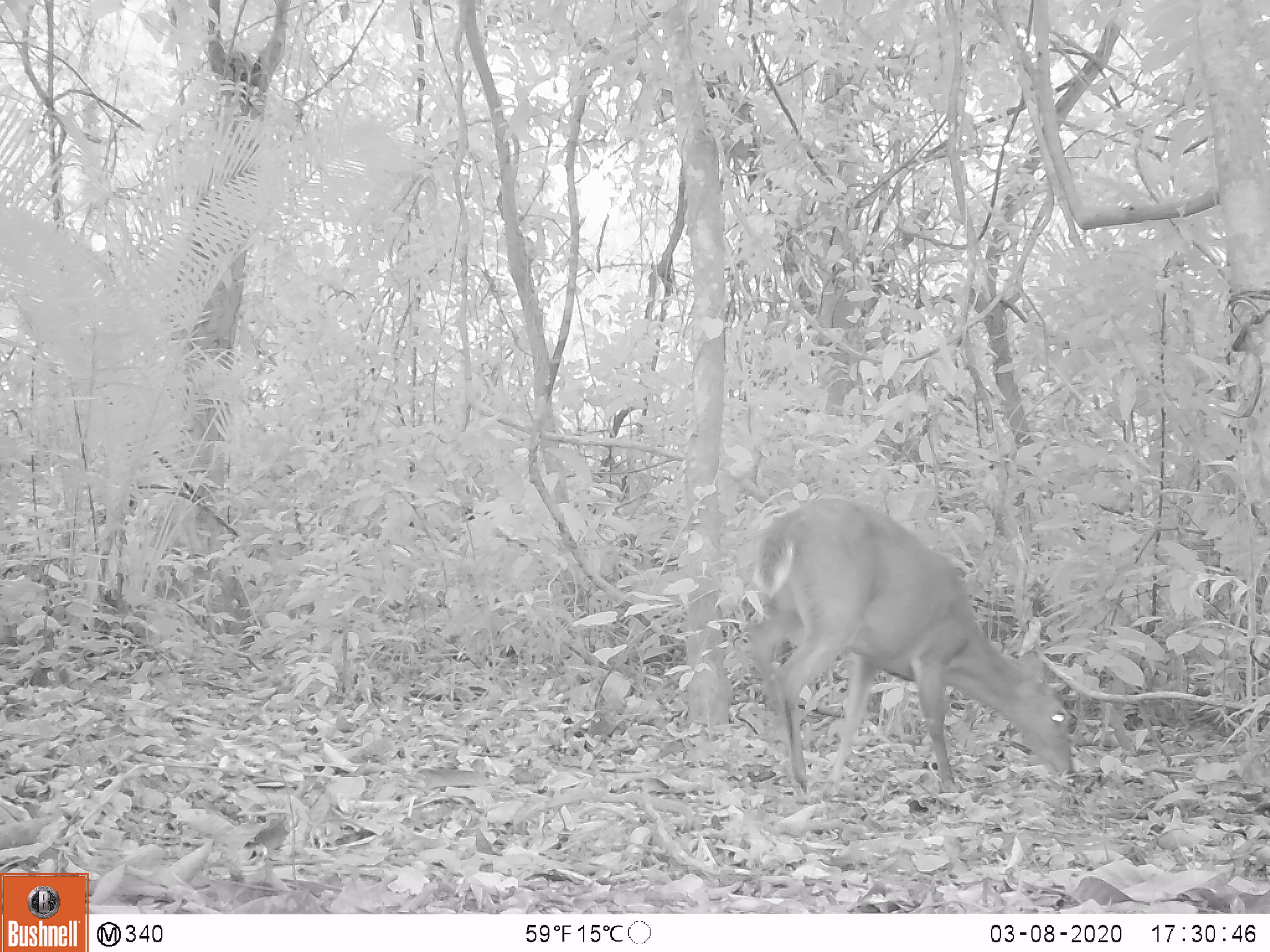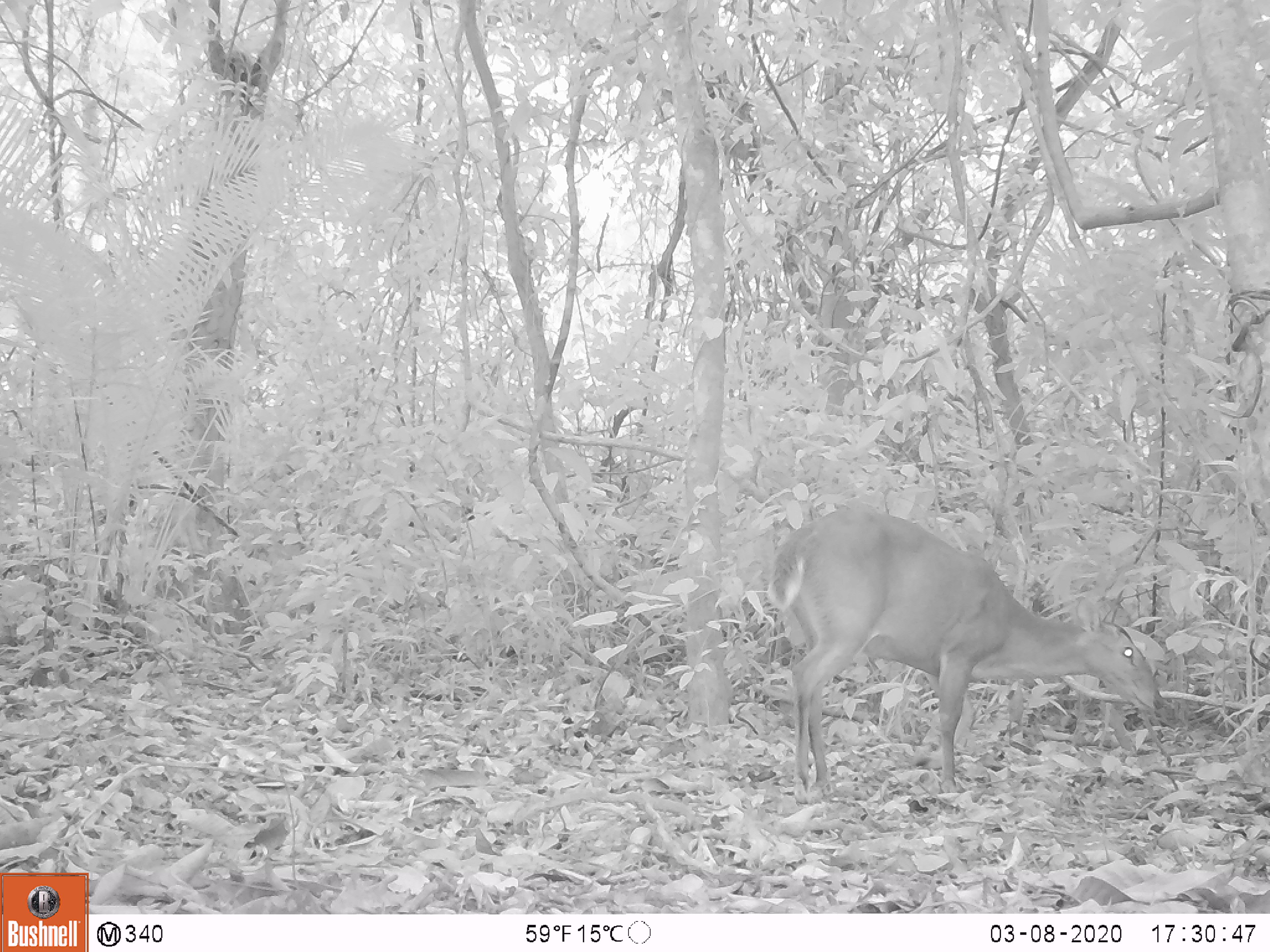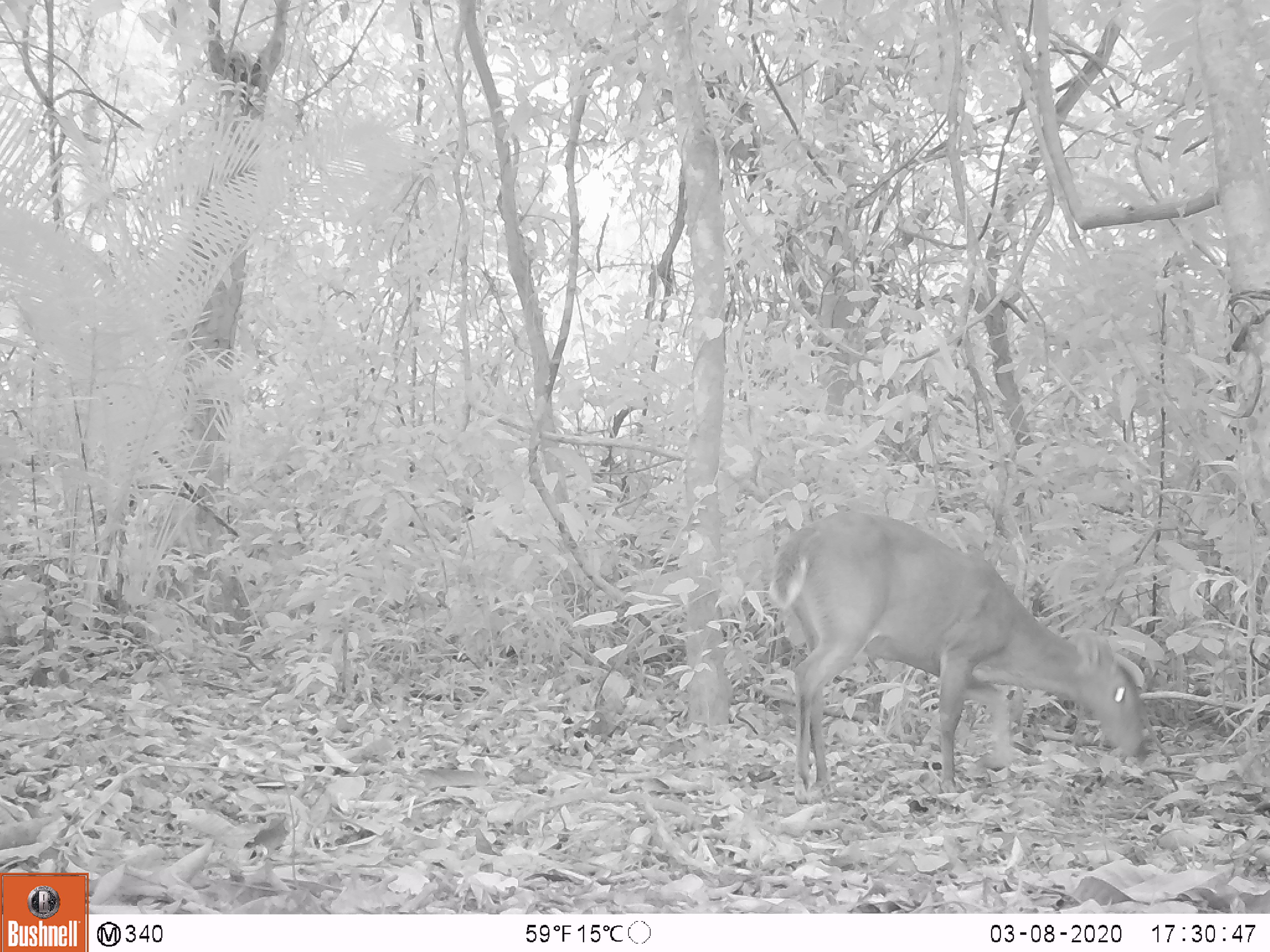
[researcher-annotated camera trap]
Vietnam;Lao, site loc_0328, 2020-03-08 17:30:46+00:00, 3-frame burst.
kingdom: Animalia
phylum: Chordata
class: Mammalia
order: Artiodactyla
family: Cervidae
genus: Muntiacus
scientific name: Muntiacus vuquangensis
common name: large-antlered muntjac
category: large antlered muntjac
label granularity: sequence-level